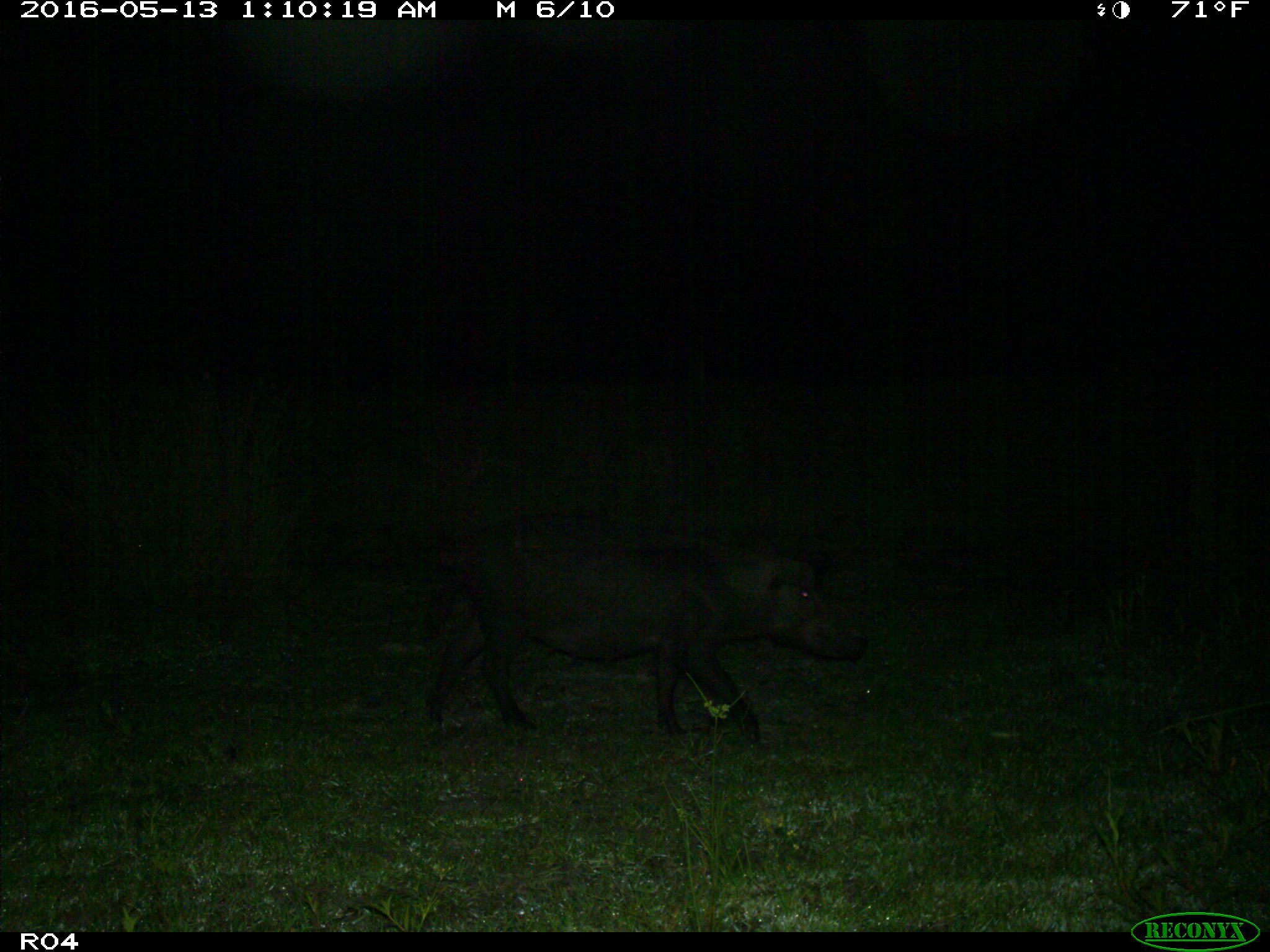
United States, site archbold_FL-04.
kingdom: Animalia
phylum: Chordata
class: Mammalia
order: Artiodactyla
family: Suidae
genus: Sus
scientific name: Sus scrofa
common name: wild boar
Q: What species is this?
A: Sus scrofa (wild boar).